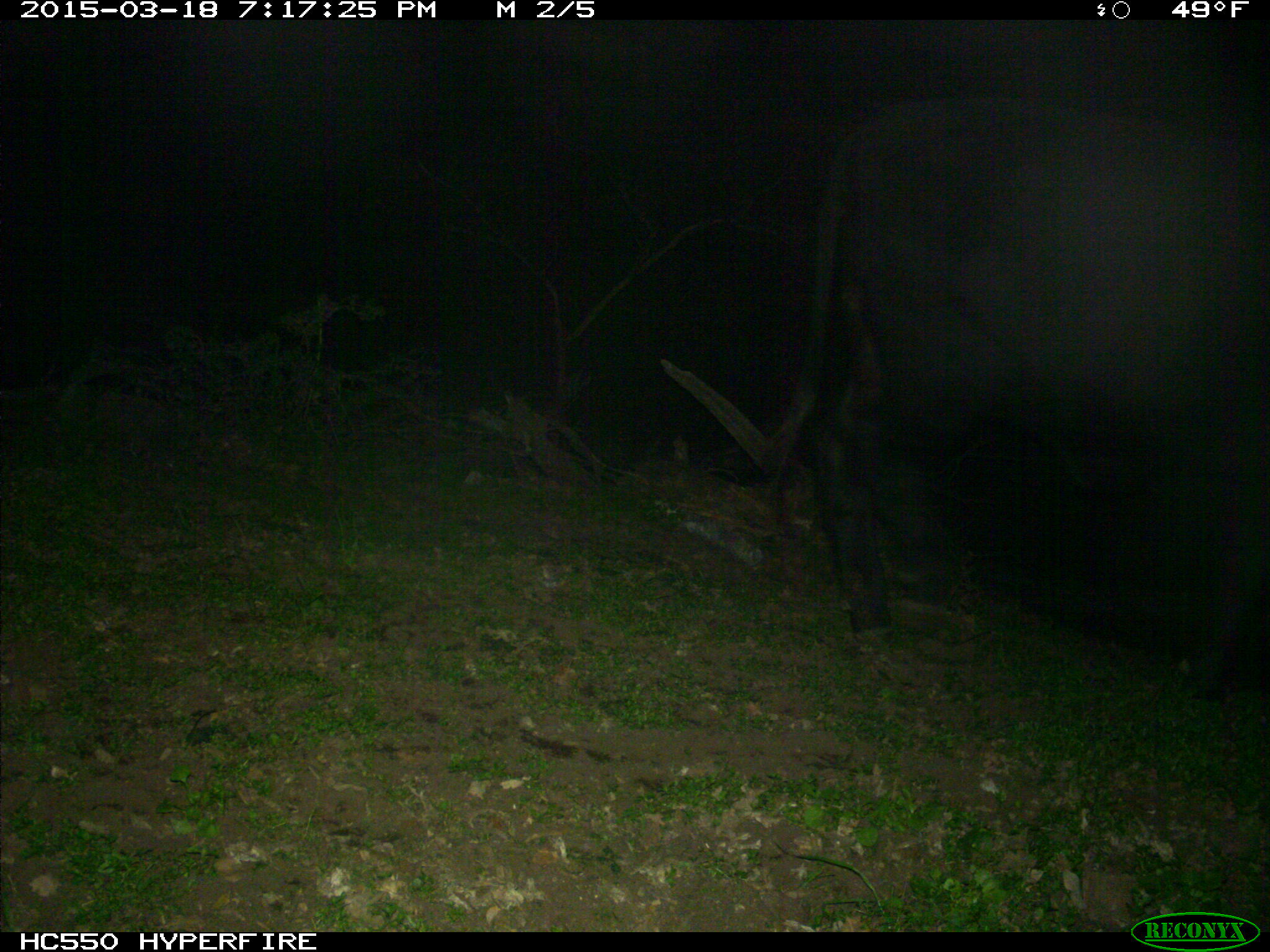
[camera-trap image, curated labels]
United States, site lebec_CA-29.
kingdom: Animalia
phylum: Chordata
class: Mammalia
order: Artiodactyla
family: Bovidae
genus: Bos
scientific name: Bos taurus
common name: domestic cow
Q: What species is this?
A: Bos taurus (domestic cow).